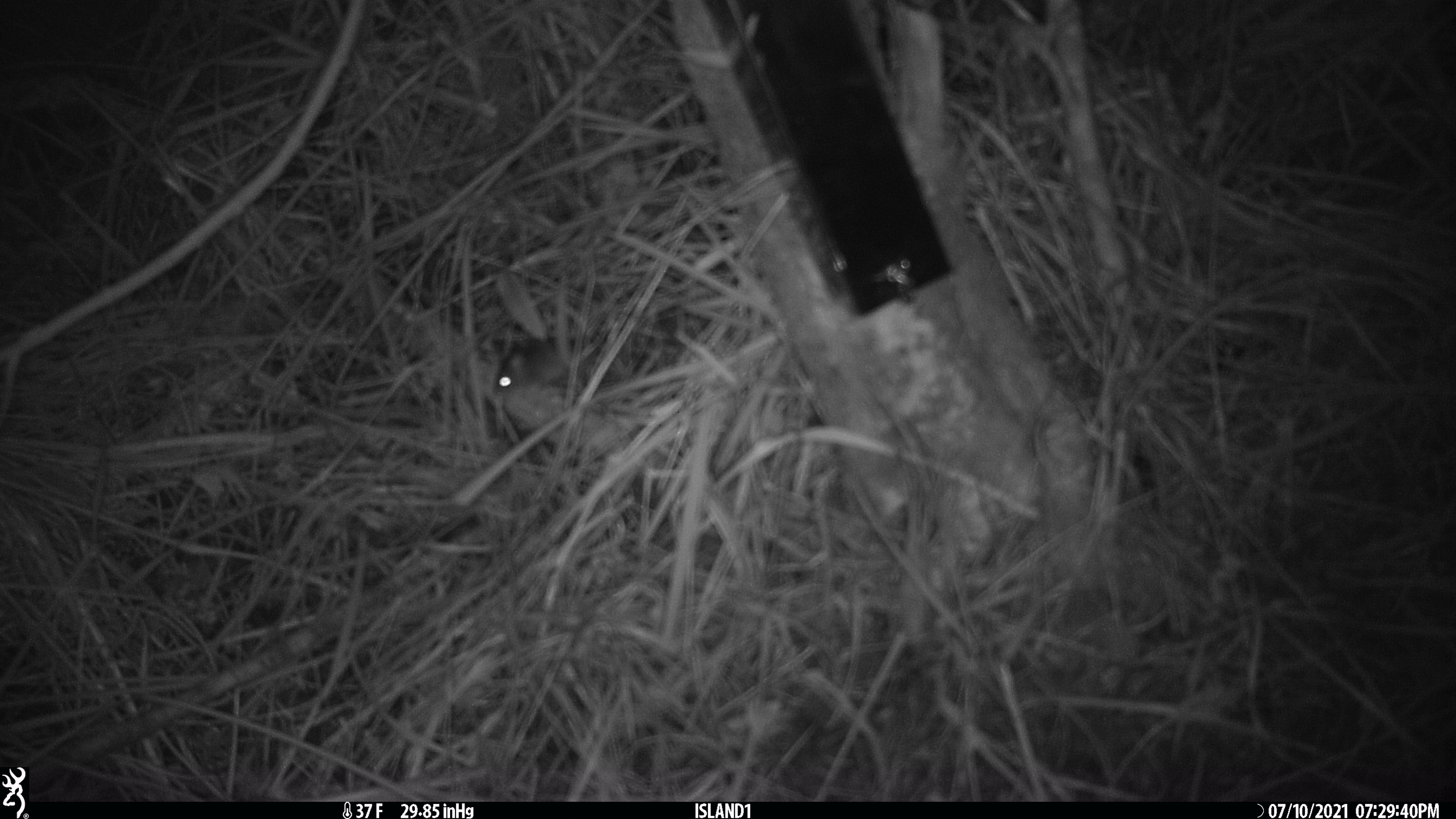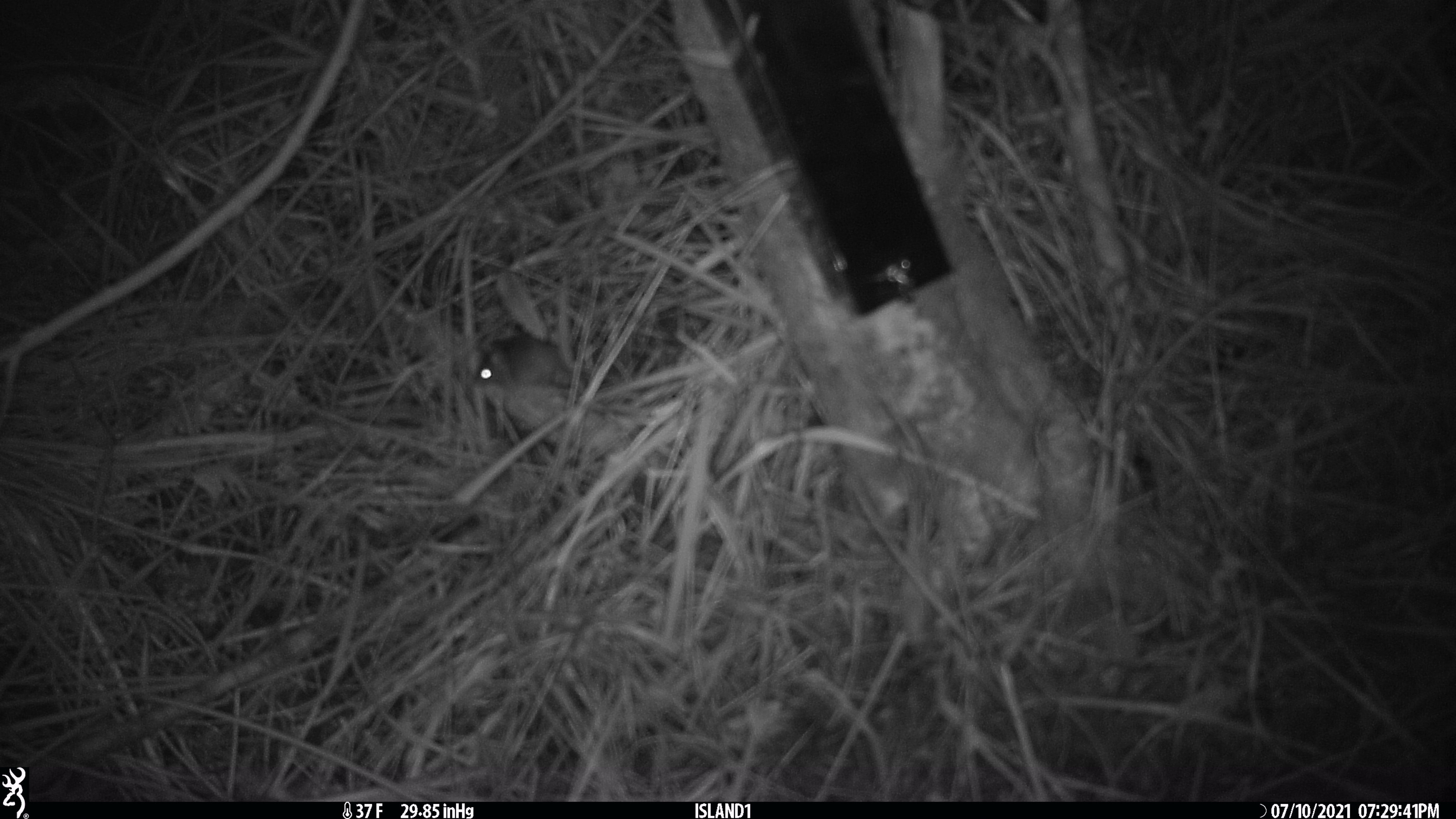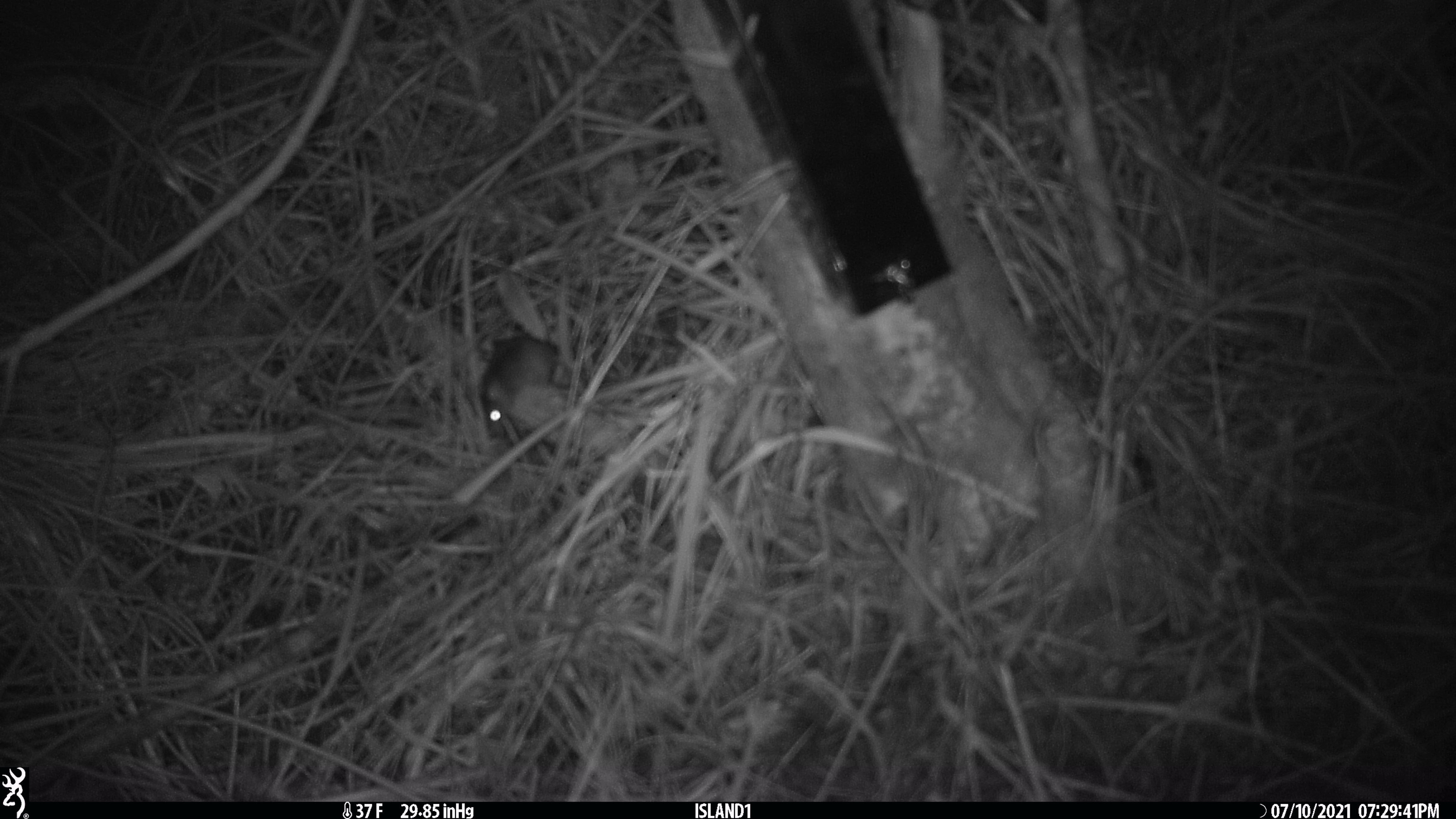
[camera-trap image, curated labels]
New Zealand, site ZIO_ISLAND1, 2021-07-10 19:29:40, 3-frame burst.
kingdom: Animalia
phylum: Chordata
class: Mammalia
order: Rodentia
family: Muridae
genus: Mus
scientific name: Mus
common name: mouse